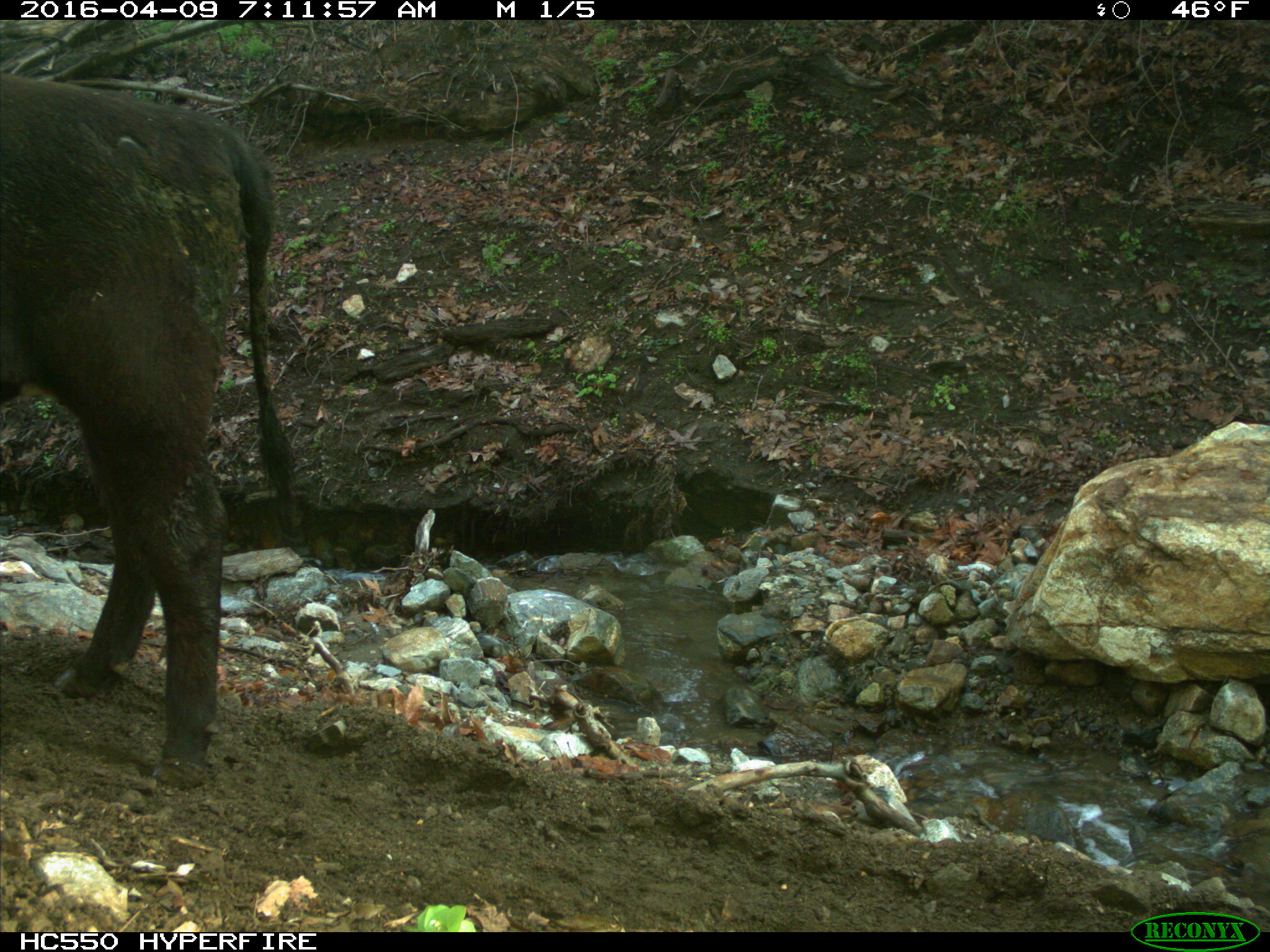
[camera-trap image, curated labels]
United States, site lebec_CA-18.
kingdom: Animalia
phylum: Chordata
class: Mammalia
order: Artiodactyla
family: Bovidae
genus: Bos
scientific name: Bos taurus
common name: domestic cow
Bos taurus (domestic cow).